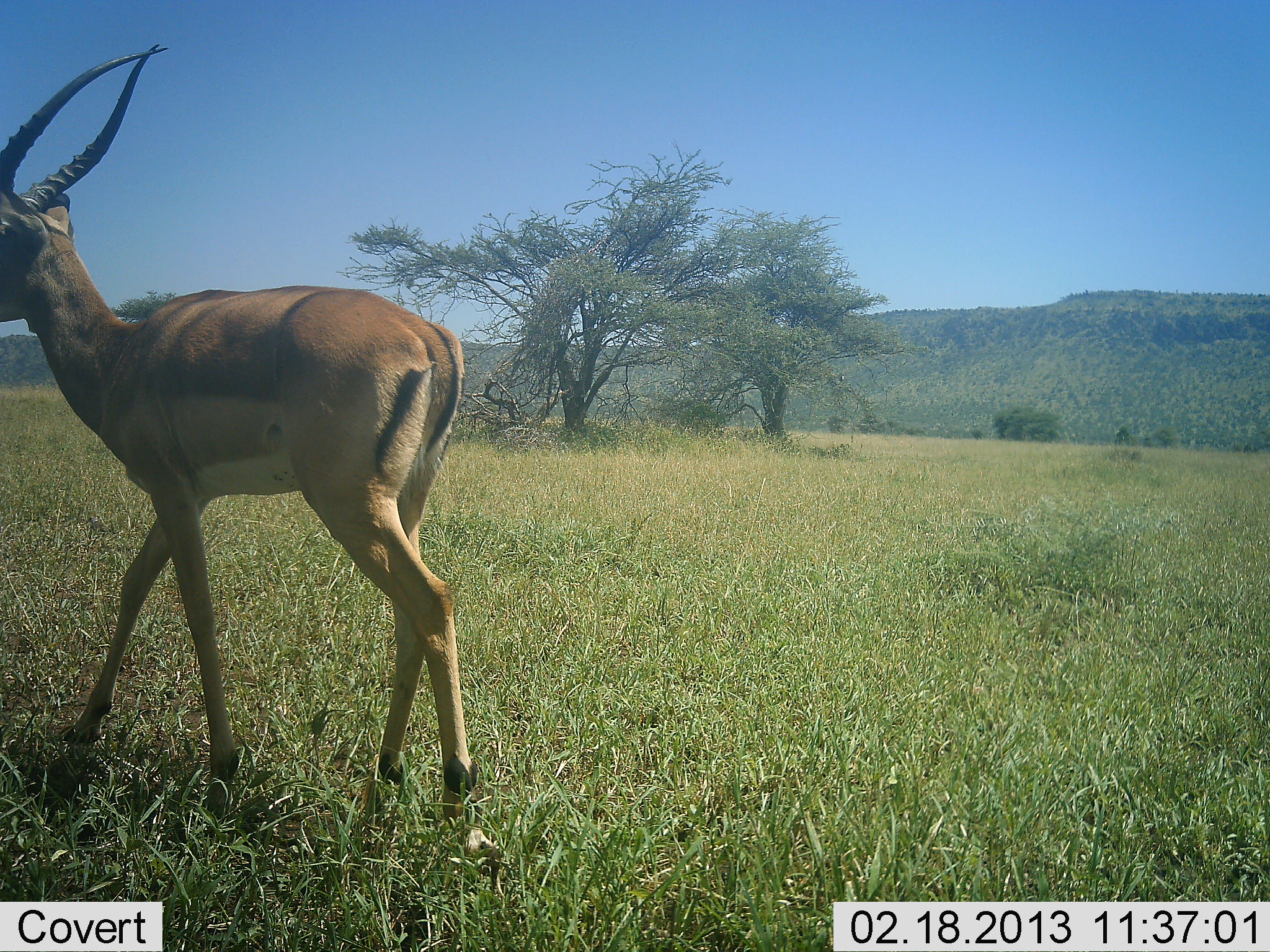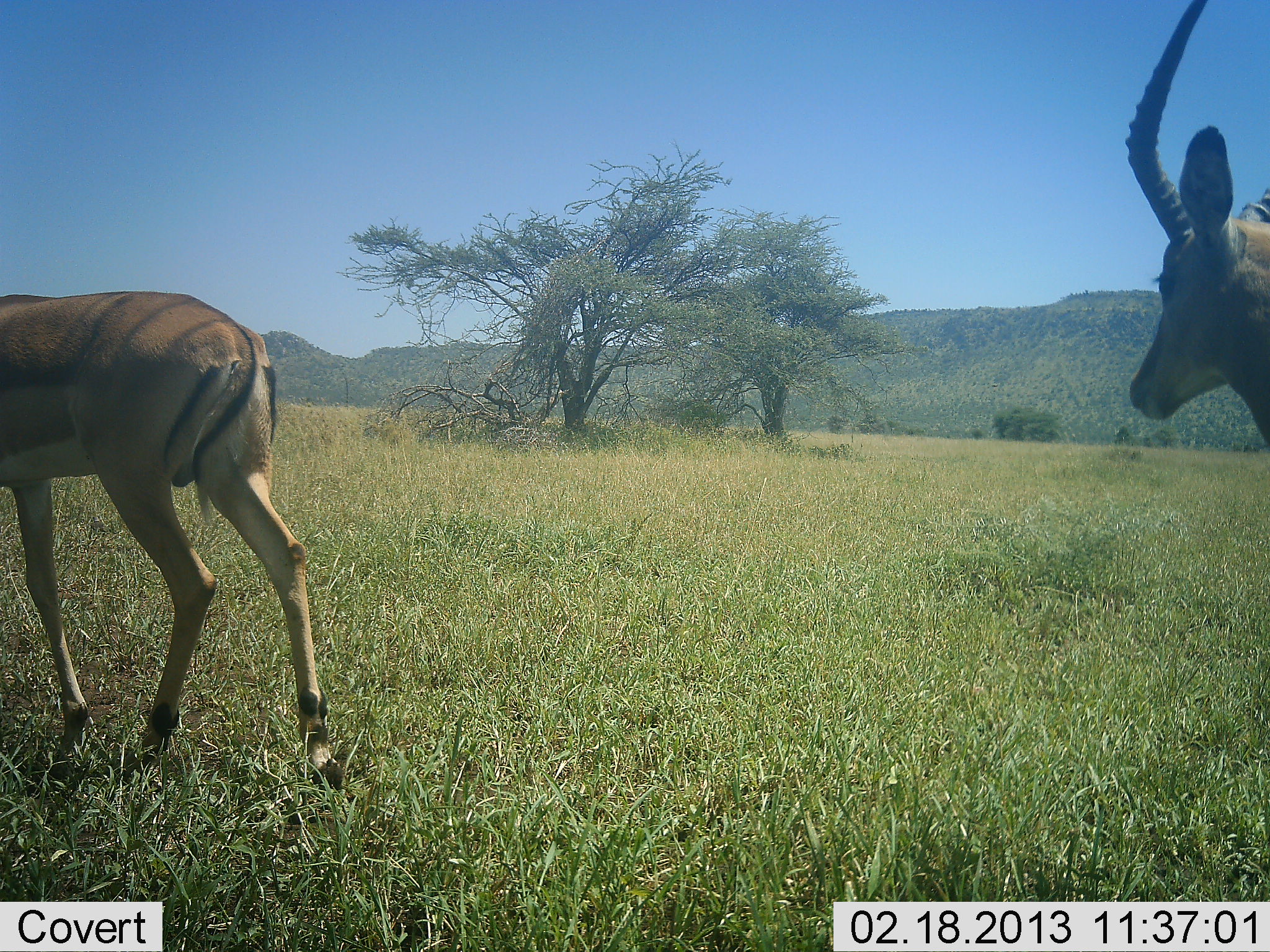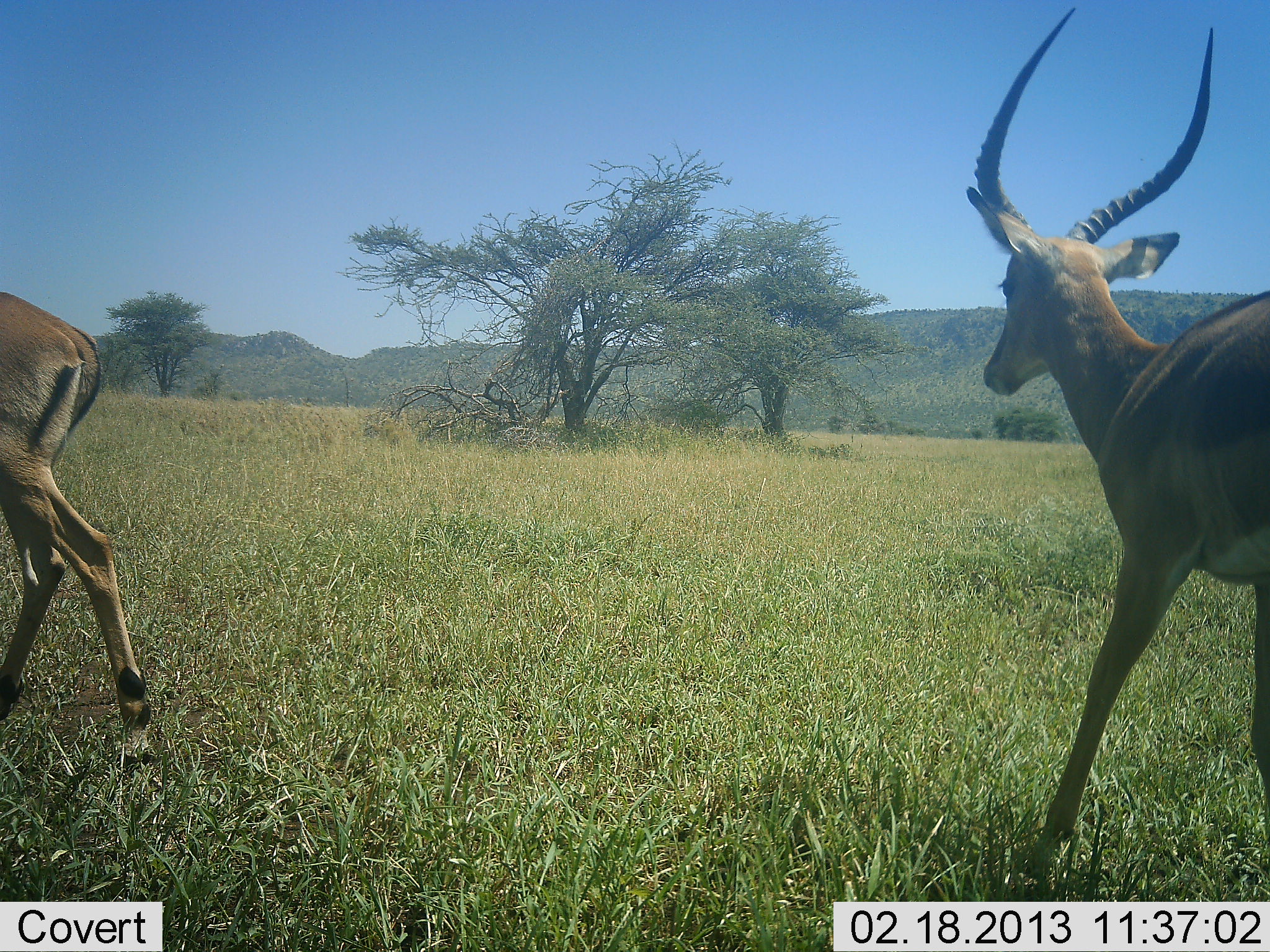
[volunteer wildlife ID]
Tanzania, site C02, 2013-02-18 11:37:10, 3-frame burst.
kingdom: Animalia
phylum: Chordata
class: Mammalia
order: Artiodactyla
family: Bovidae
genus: Aepyceros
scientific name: Aepyceros melampus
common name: impala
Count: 2.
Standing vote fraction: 0%.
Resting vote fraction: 0%.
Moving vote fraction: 100%.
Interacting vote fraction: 0%.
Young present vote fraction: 0%.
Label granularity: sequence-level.